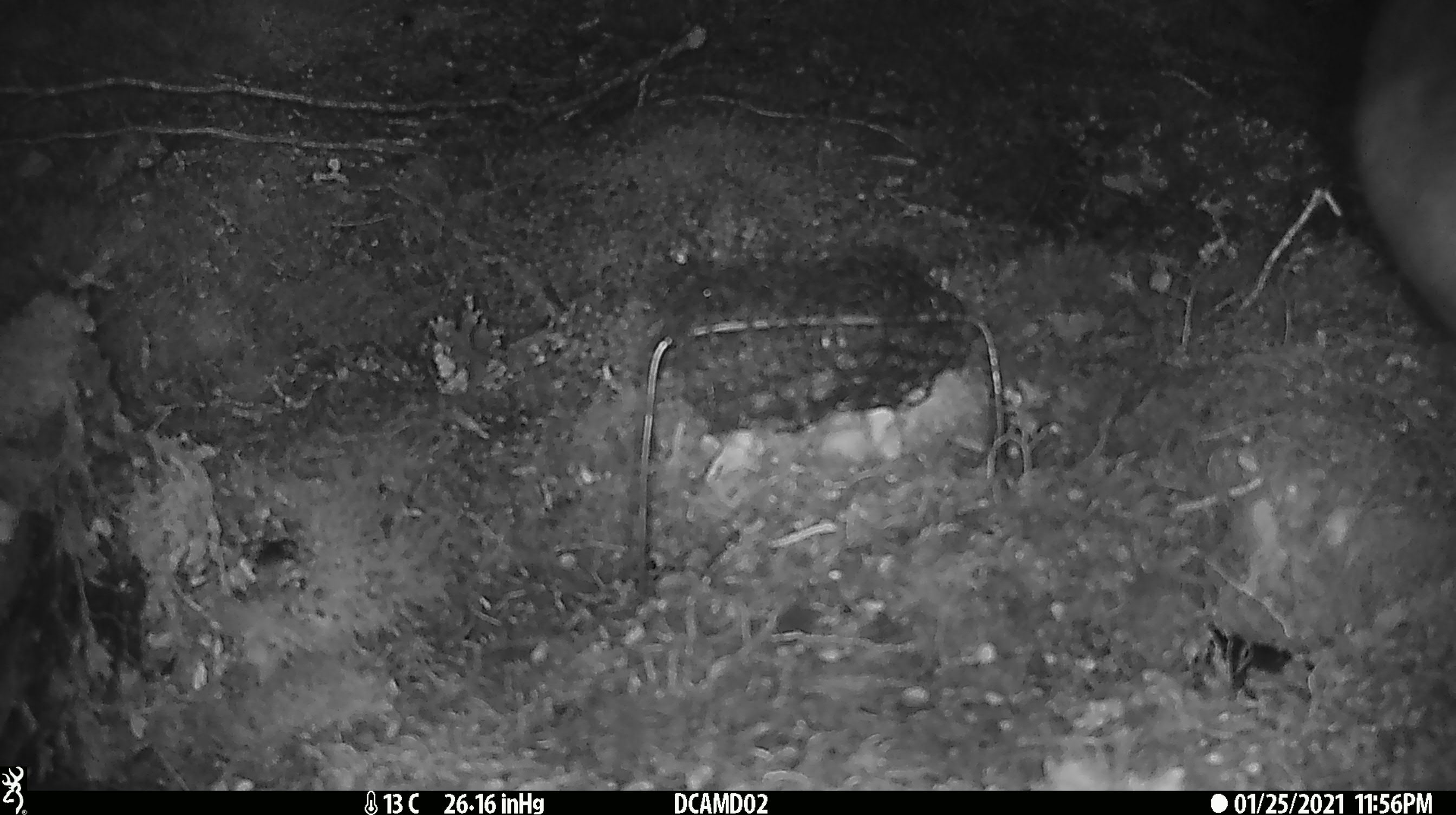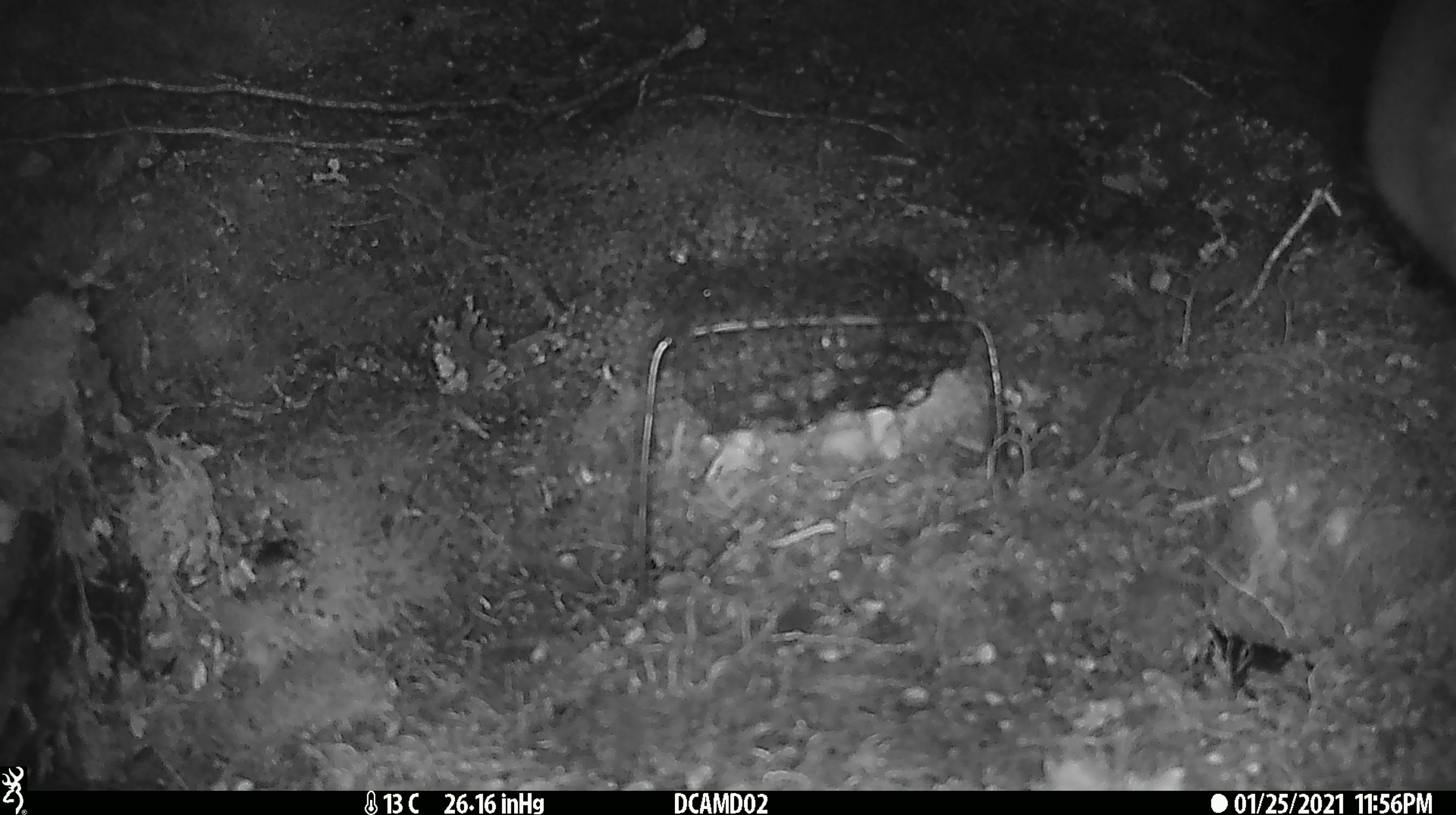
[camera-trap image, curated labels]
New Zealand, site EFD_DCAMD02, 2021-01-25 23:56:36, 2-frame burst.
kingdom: Animalia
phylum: Chordata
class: Mammalia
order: Diprotodontia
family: Phalangeridae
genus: Trichosurus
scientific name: Trichosurus vulpecula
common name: common brushtail possum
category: possum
Possum (common brushtail possum) (Trichosurus vulpecula).